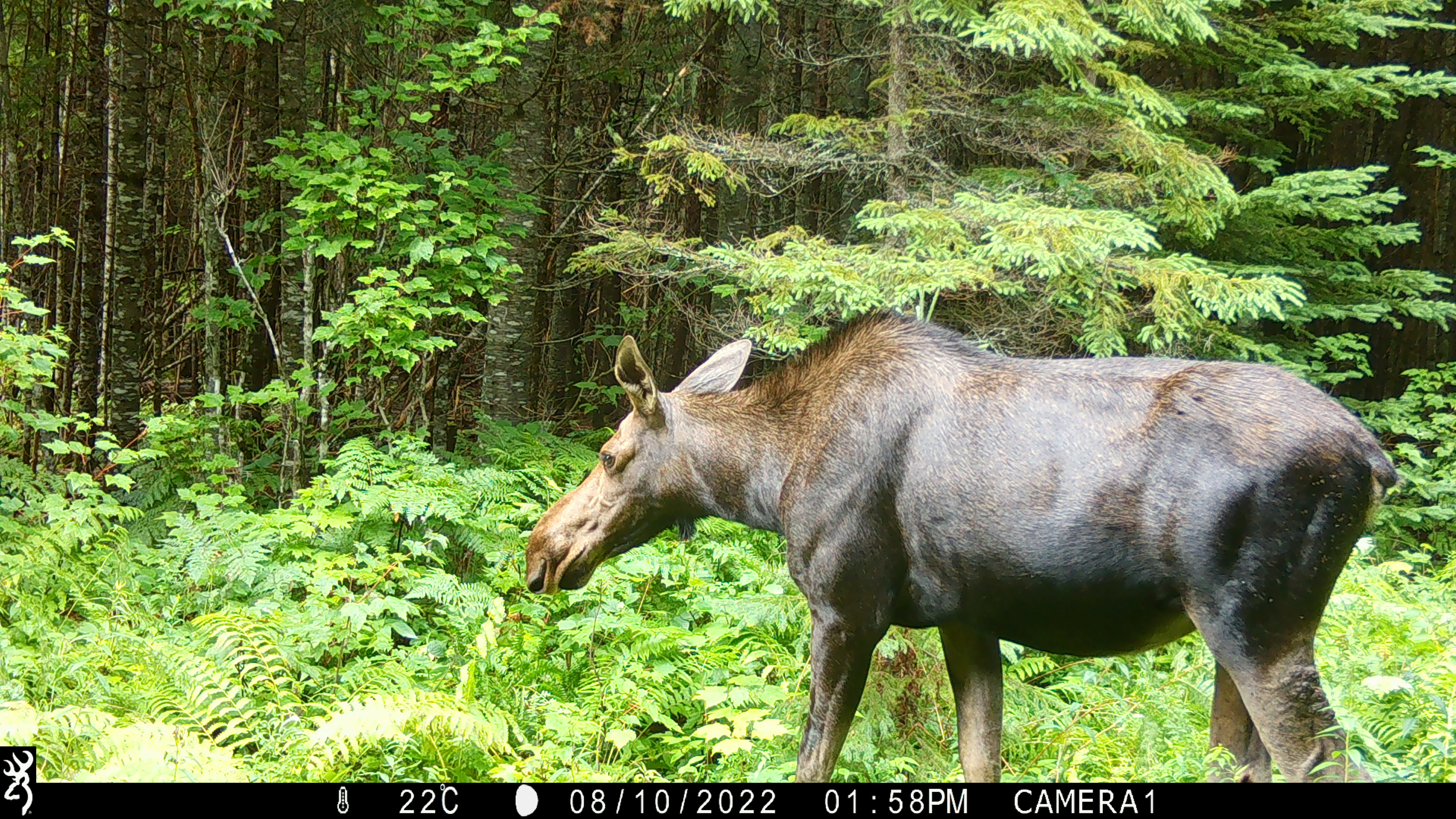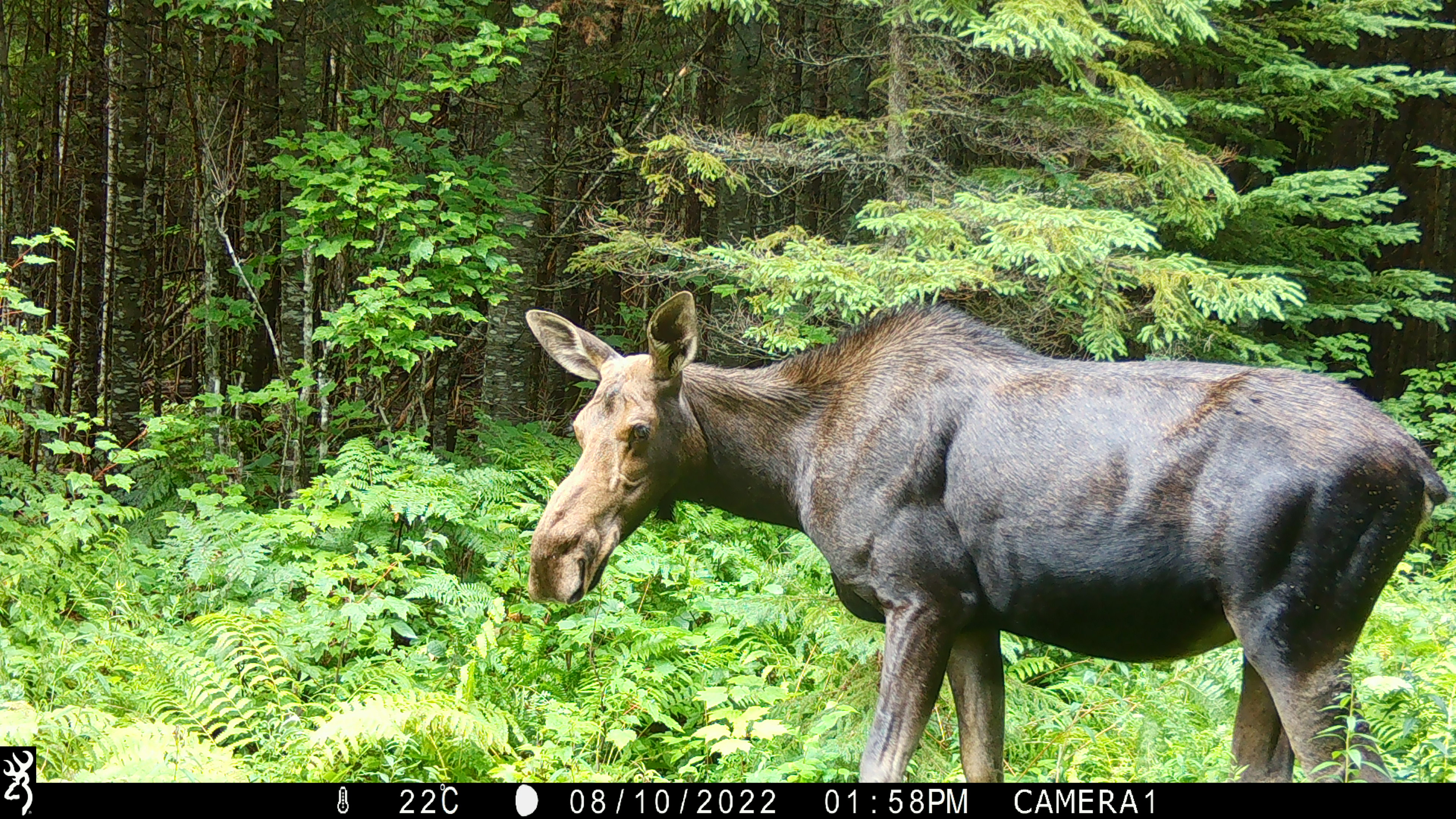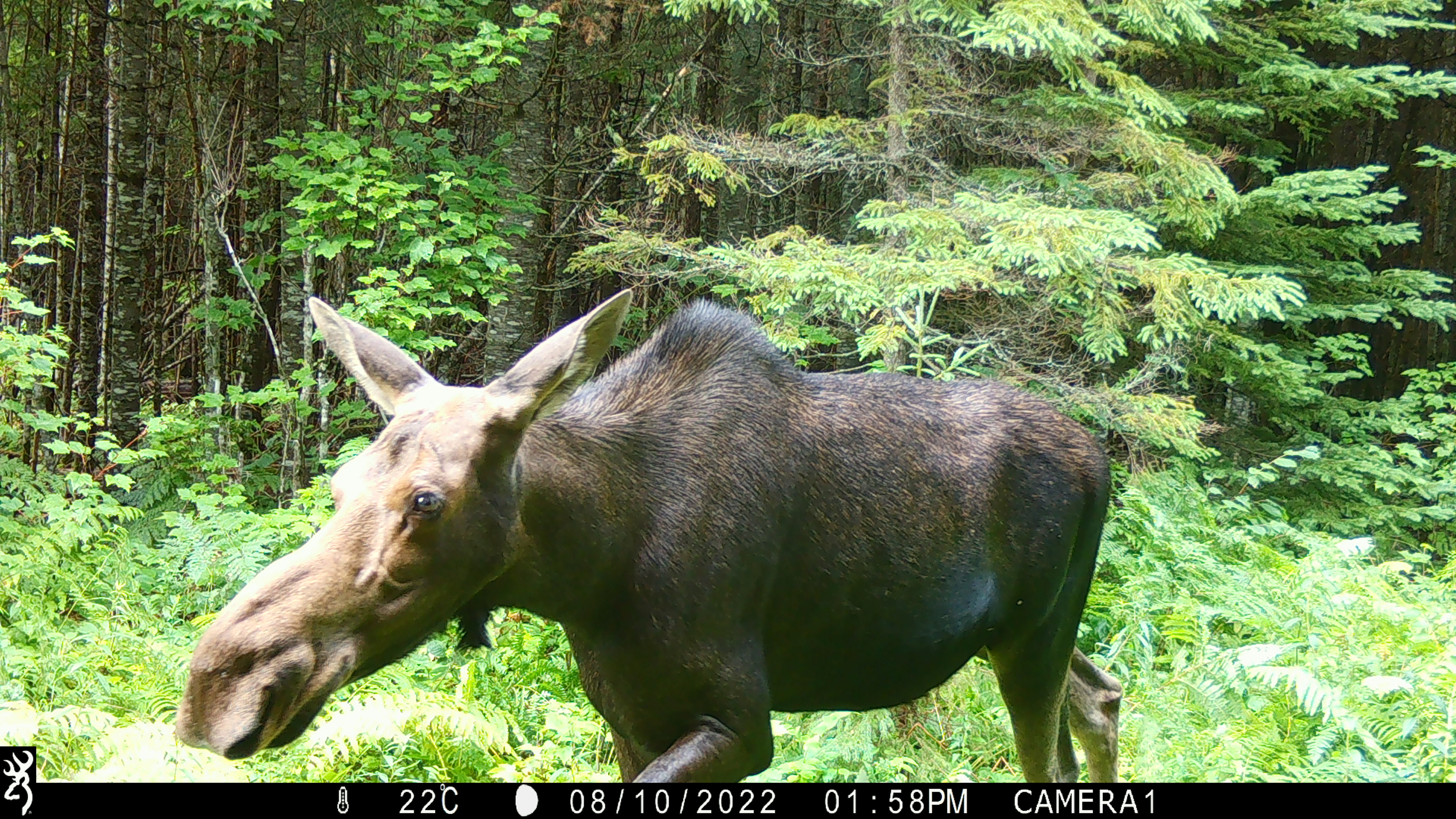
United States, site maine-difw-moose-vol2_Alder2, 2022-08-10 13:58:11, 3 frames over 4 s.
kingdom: Animalia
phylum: Chordata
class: Mammalia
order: Artiodactyla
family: Cervidae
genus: Alces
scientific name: Alces alces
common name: moose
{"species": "moose (Alces alces)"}